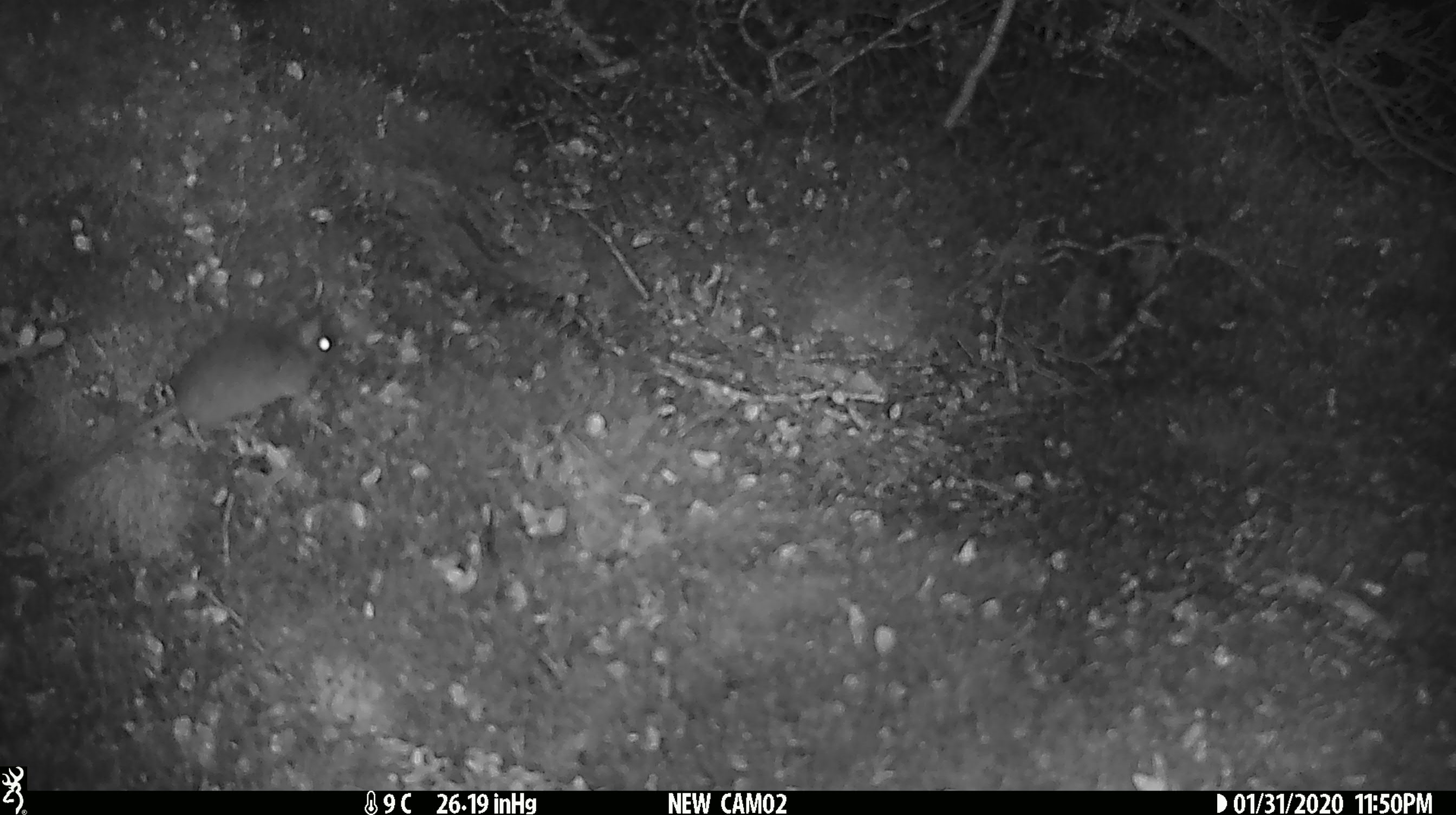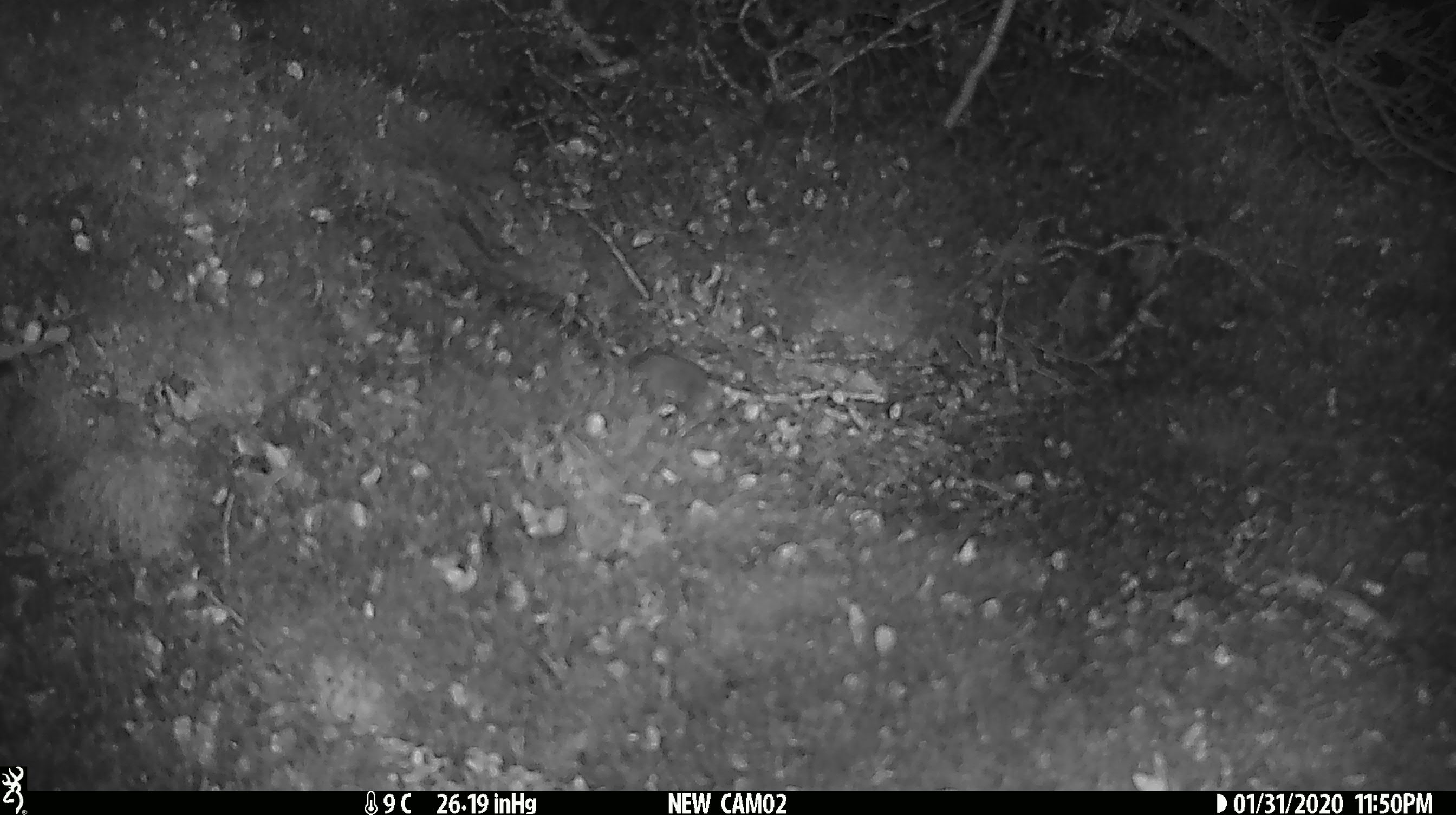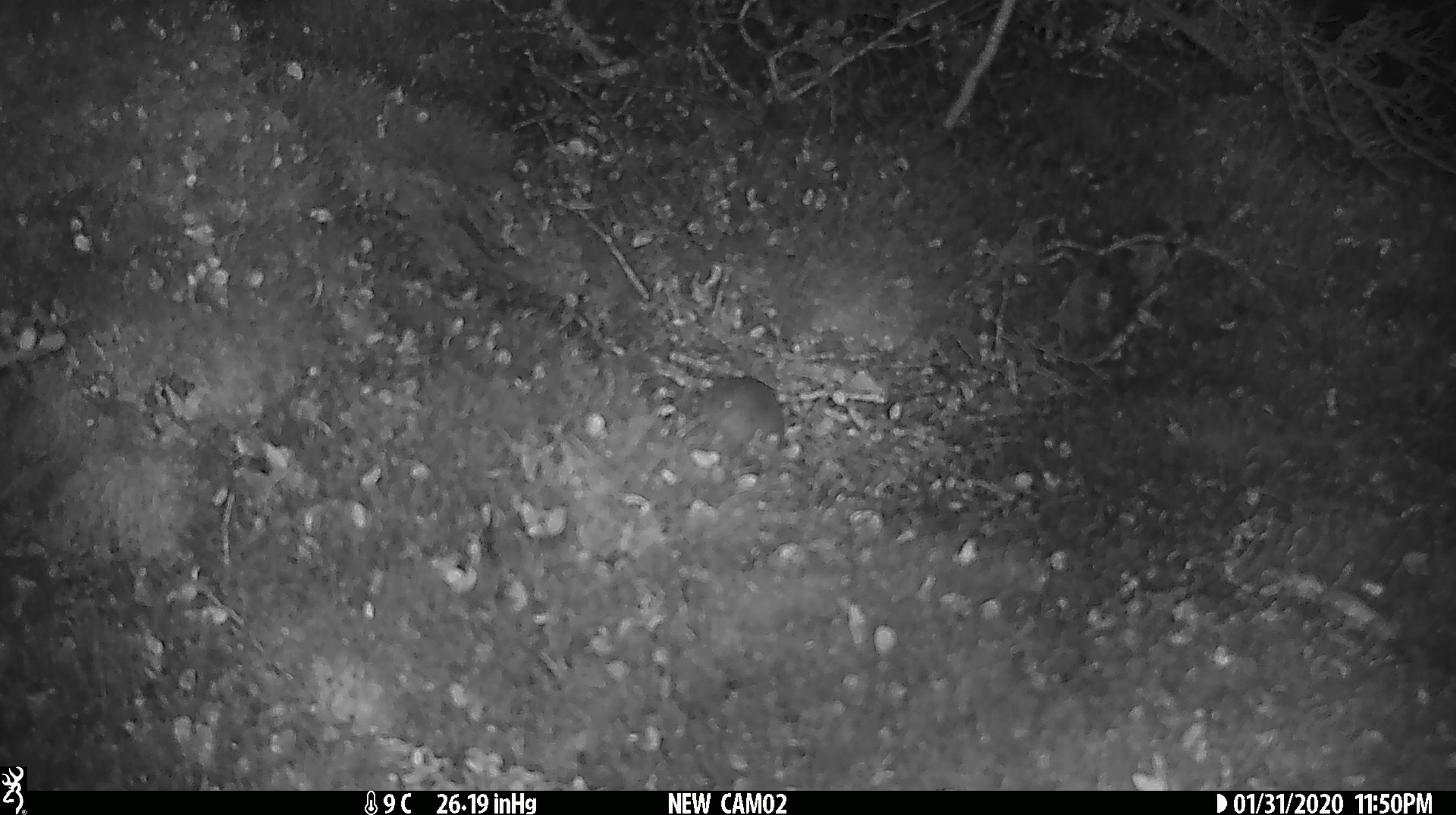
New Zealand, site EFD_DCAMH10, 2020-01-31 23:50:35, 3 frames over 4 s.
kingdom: Animalia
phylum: Chordata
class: Mammalia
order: Rodentia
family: Muridae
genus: Mus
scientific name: Mus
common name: mouse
Mouse (Mus).